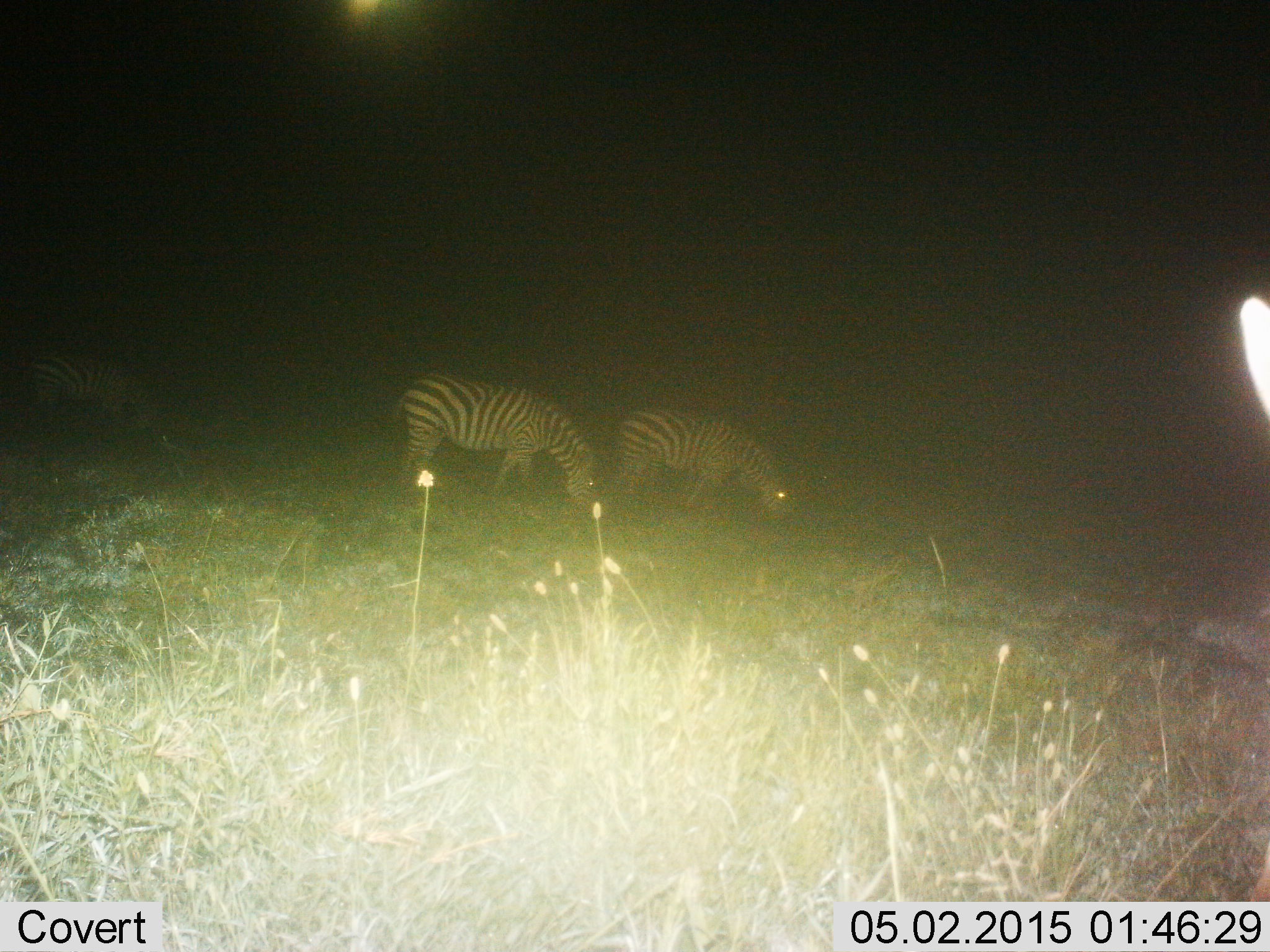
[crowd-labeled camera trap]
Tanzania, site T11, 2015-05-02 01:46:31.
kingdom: Animalia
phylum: Chordata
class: Mammalia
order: Perissodactyla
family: Equidae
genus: Equus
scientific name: Equus quagga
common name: plains zebra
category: zebra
Zebra (plains zebra) (Equus quagga), count 3. Behavior (volunteer vote fractions): standing 10%, resting 0%, moving 10%, interacting 0%. Young present (vote fraction): 0%. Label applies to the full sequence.